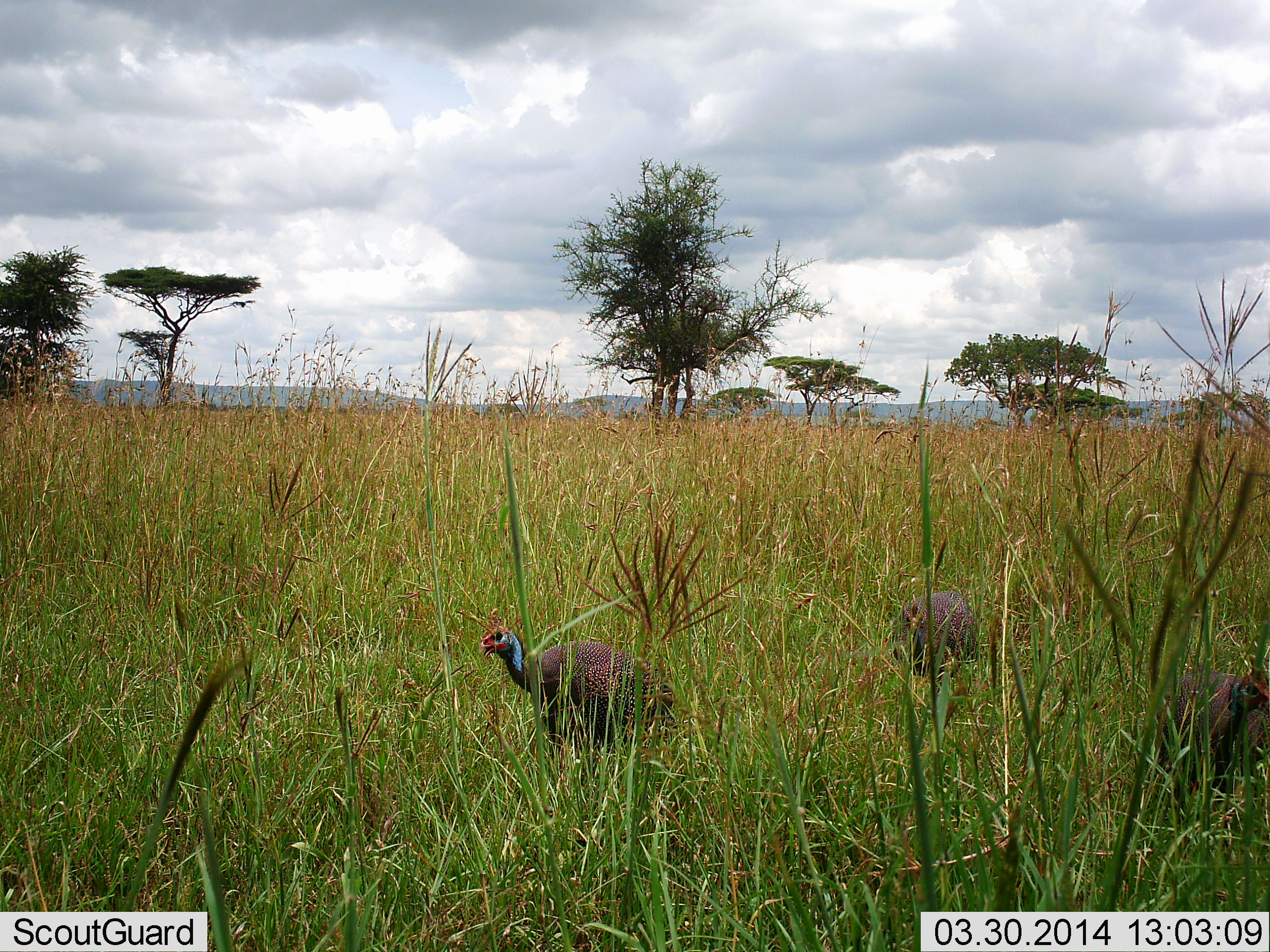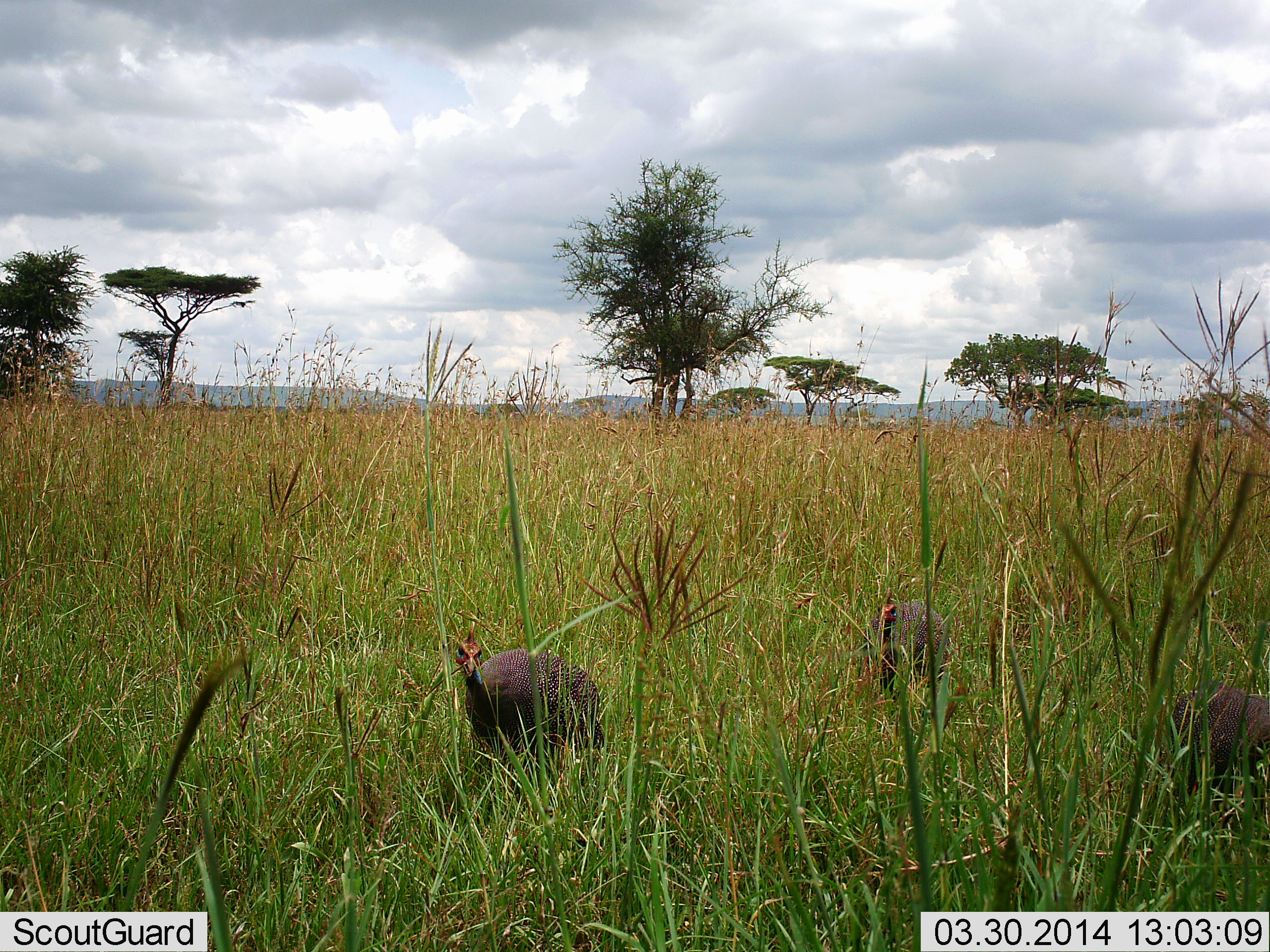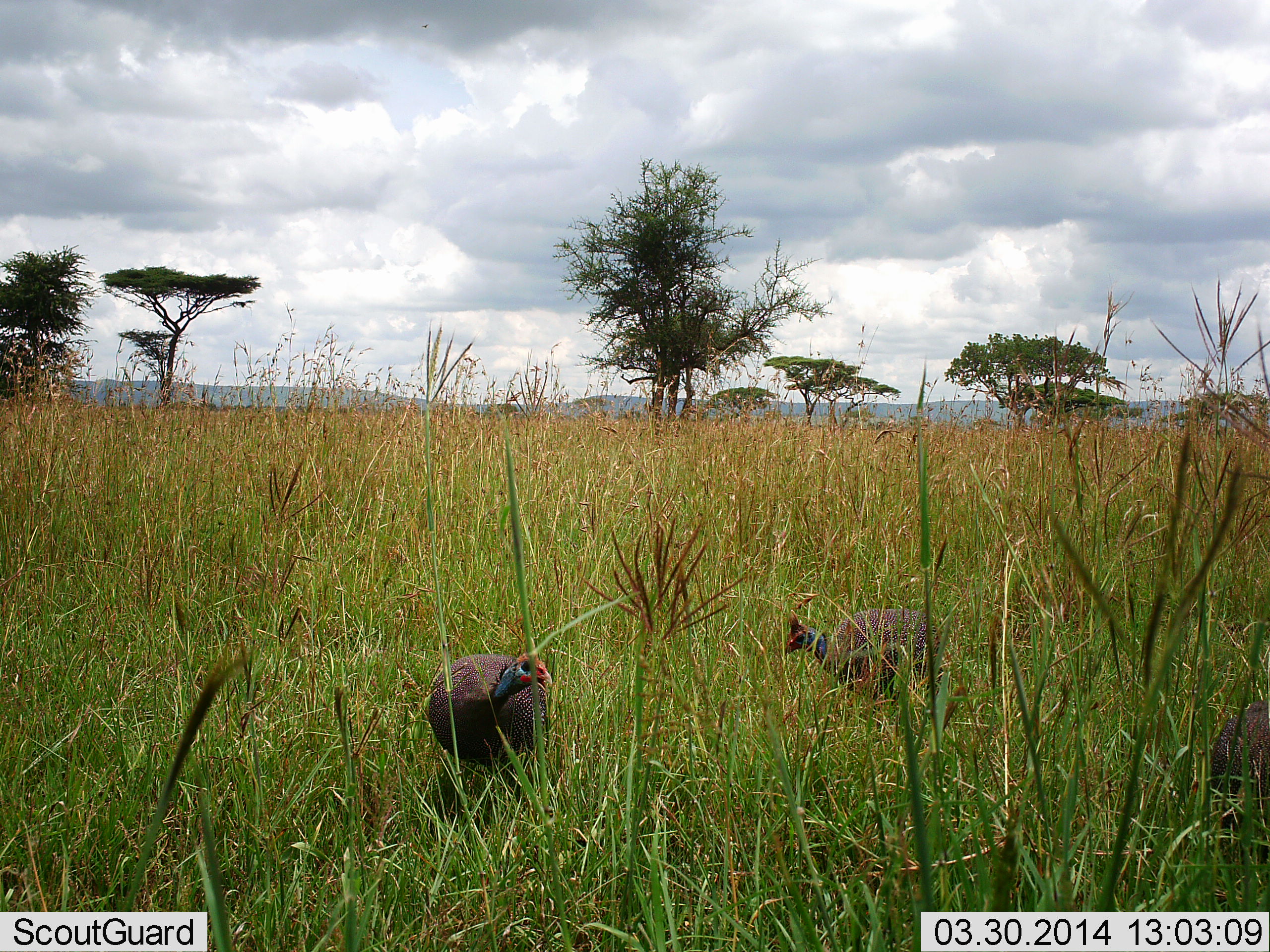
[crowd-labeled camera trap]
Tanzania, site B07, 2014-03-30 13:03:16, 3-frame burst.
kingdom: Animalia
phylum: Chordata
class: Aves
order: Galliformes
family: Numididae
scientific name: Numididae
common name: guinea fowl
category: guineafowl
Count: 3.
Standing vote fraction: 17%.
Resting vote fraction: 0%.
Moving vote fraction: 92%.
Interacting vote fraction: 0%.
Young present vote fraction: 0%.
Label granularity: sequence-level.